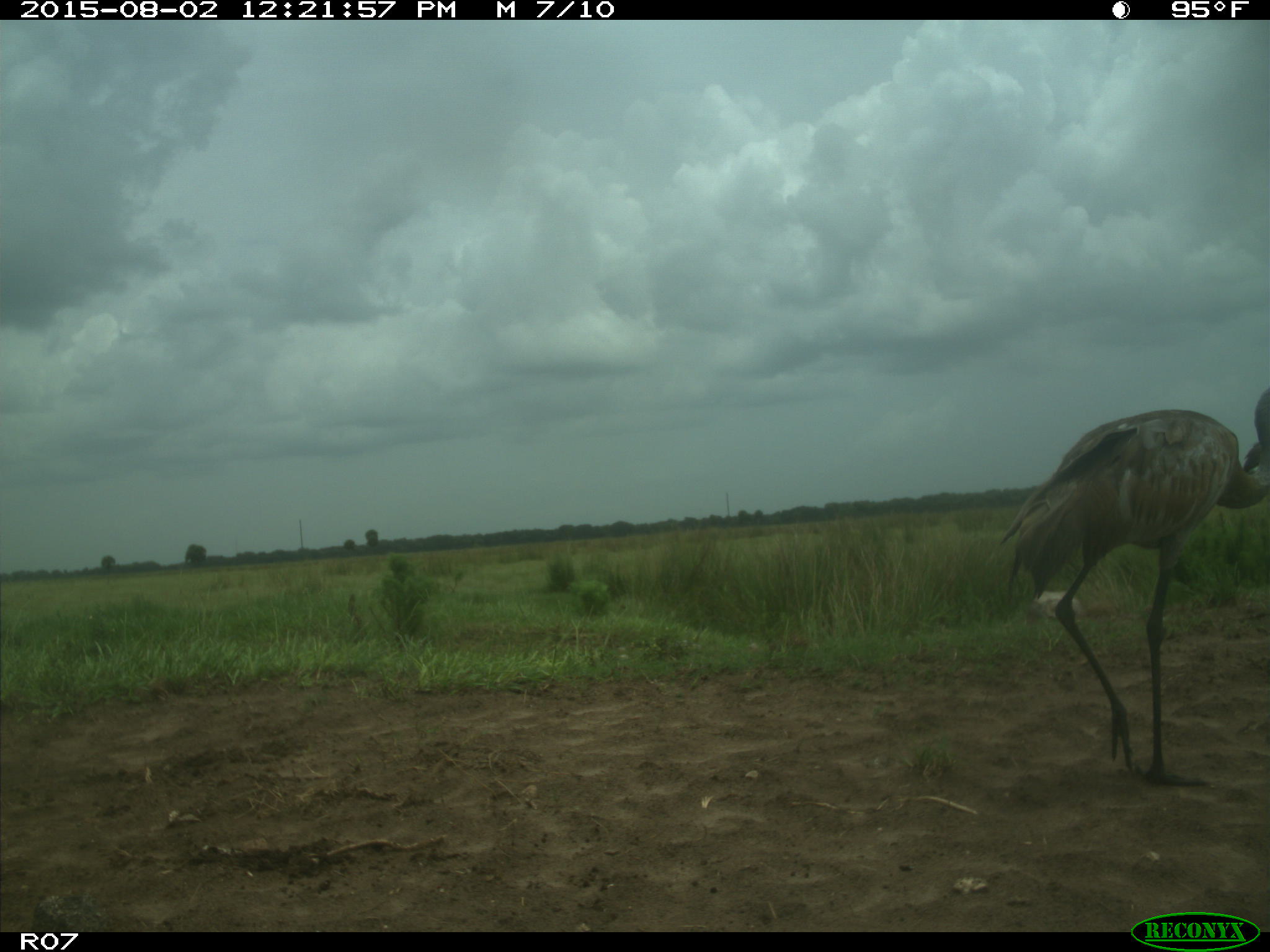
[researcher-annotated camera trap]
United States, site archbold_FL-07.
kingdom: Animalia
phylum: Chordata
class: Aves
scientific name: Aves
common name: birds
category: unidentified bird